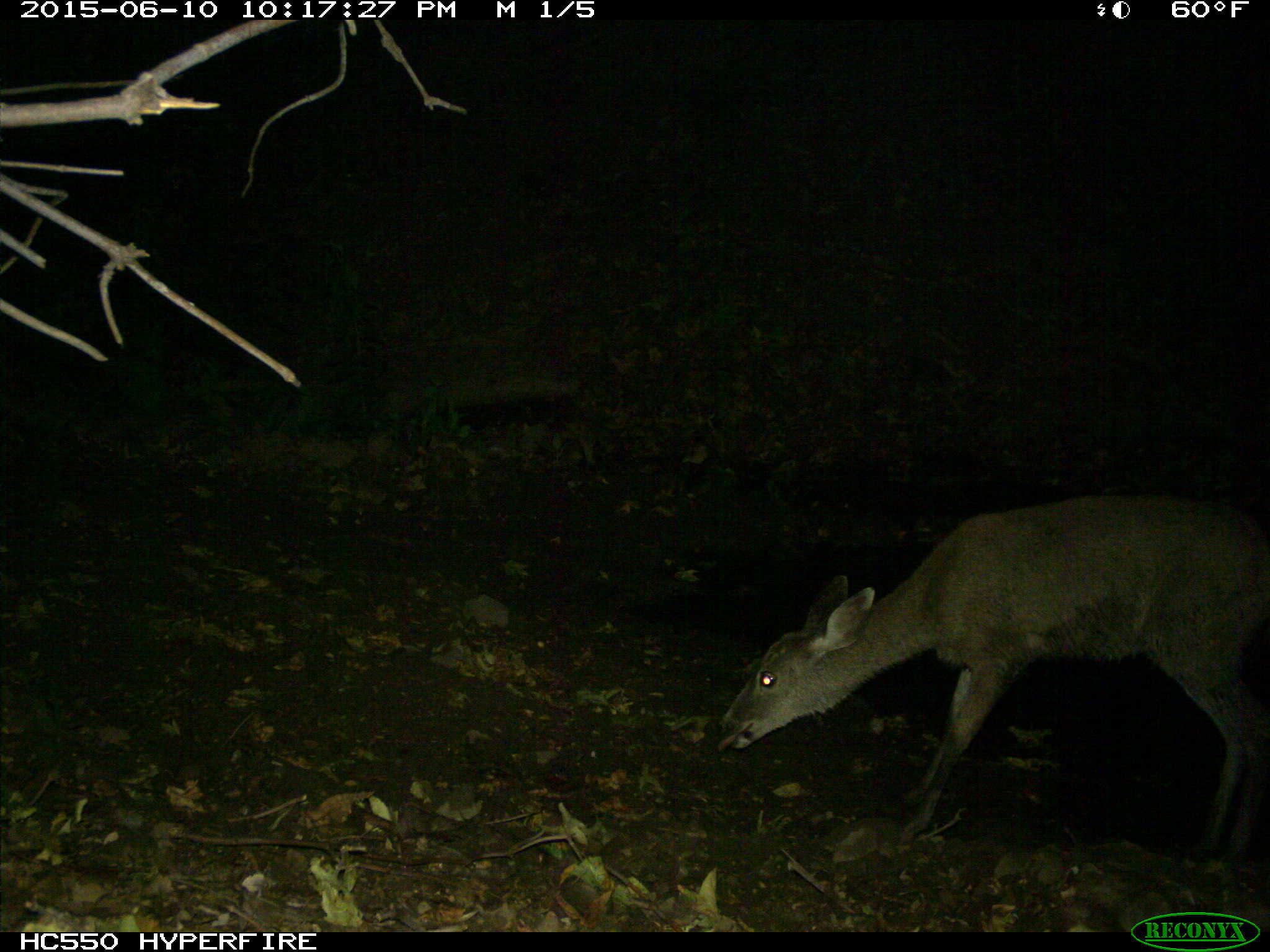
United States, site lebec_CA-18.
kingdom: Animalia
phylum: Chordata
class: Mammalia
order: Artiodactyla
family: Cervidae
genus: Odocoileus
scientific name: Odocoileus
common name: deer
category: unidentified deer